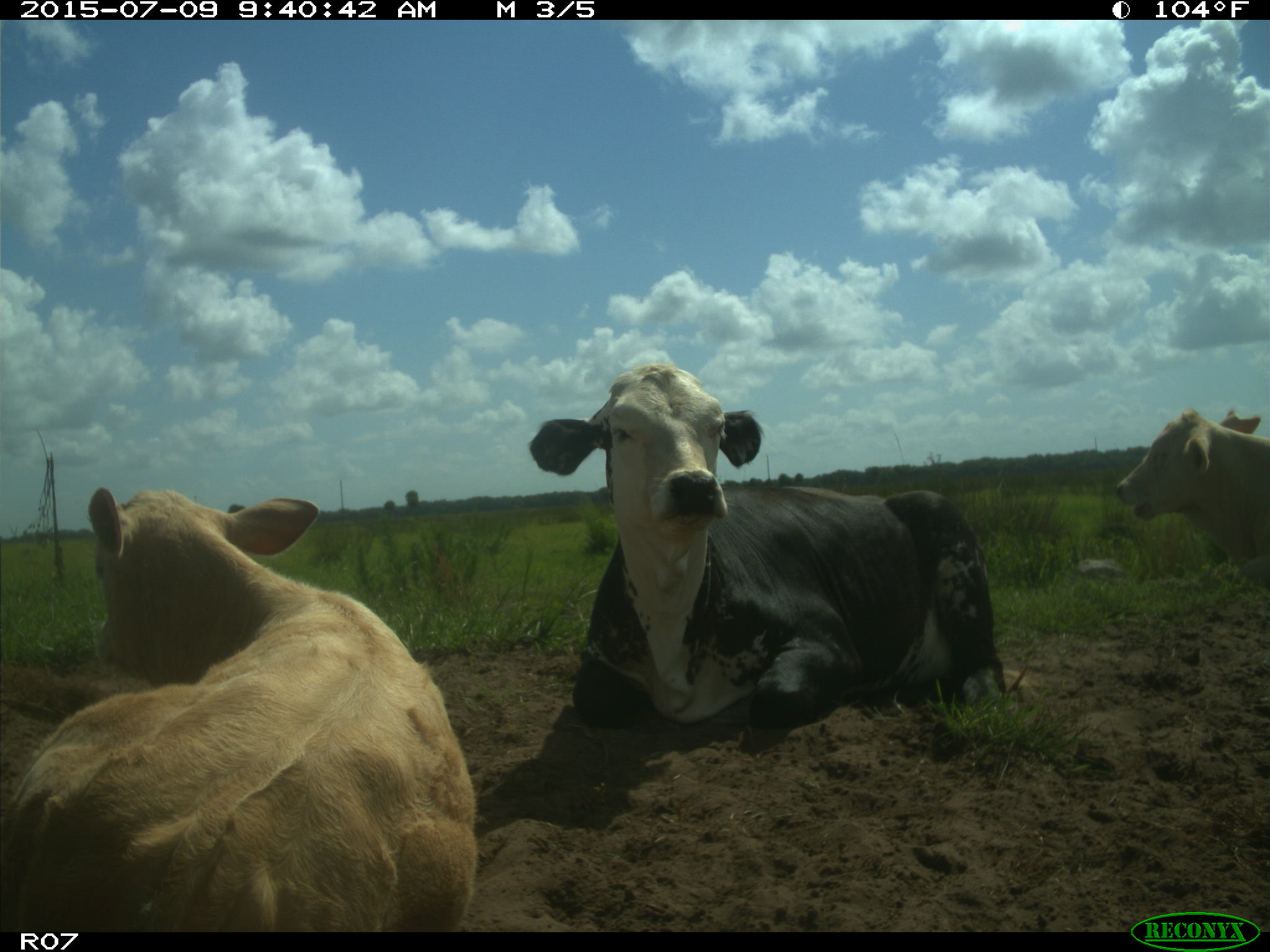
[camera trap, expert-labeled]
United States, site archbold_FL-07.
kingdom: Animalia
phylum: Chordata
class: Mammalia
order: Artiodactyla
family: Bovidae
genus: Bos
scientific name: Bos taurus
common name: domestic cow